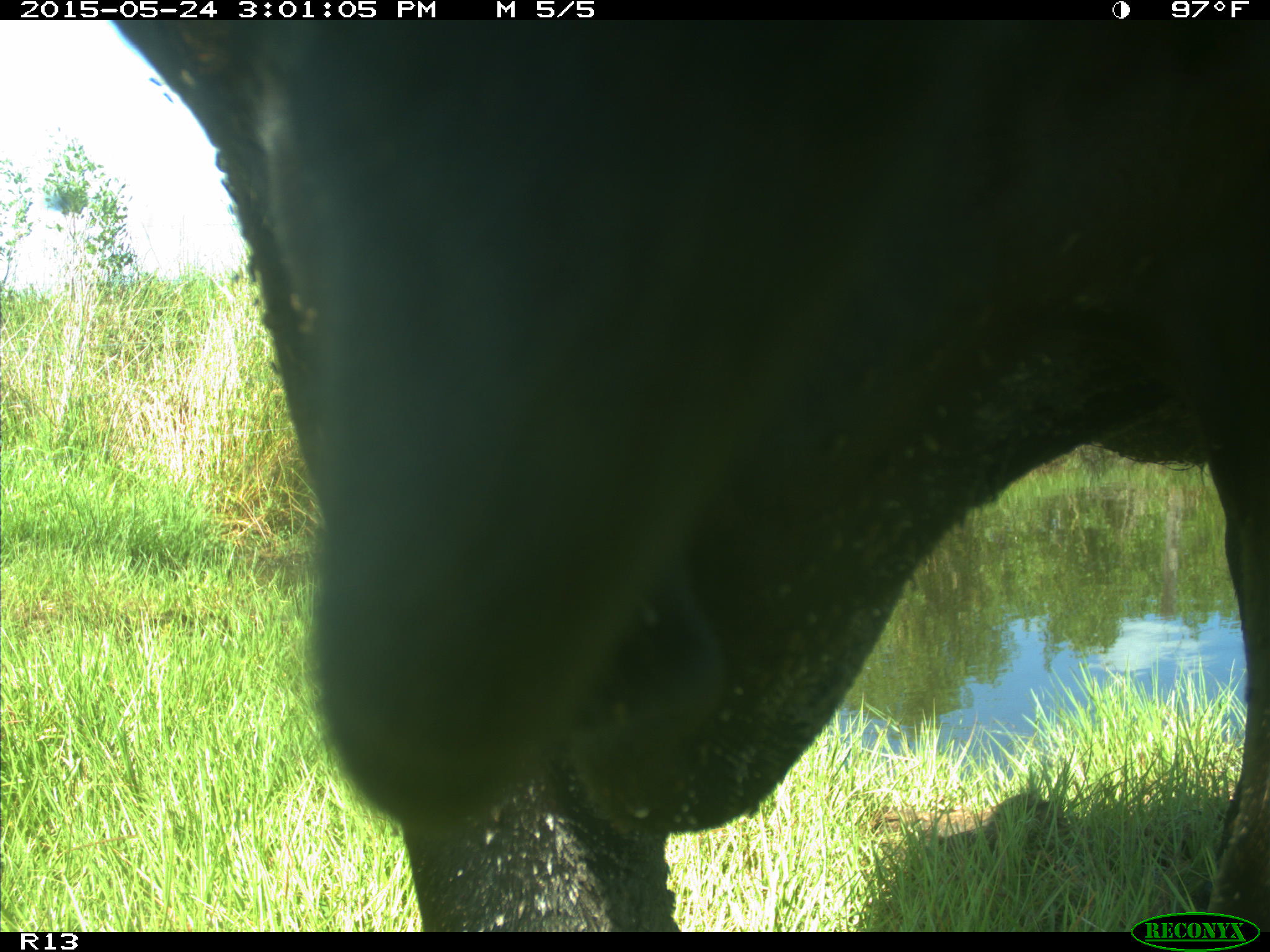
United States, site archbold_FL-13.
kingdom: Animalia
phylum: Chordata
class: Mammalia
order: Artiodactyla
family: Bovidae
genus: Bos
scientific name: Bos taurus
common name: domestic cow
Bos taurus (domestic cow).